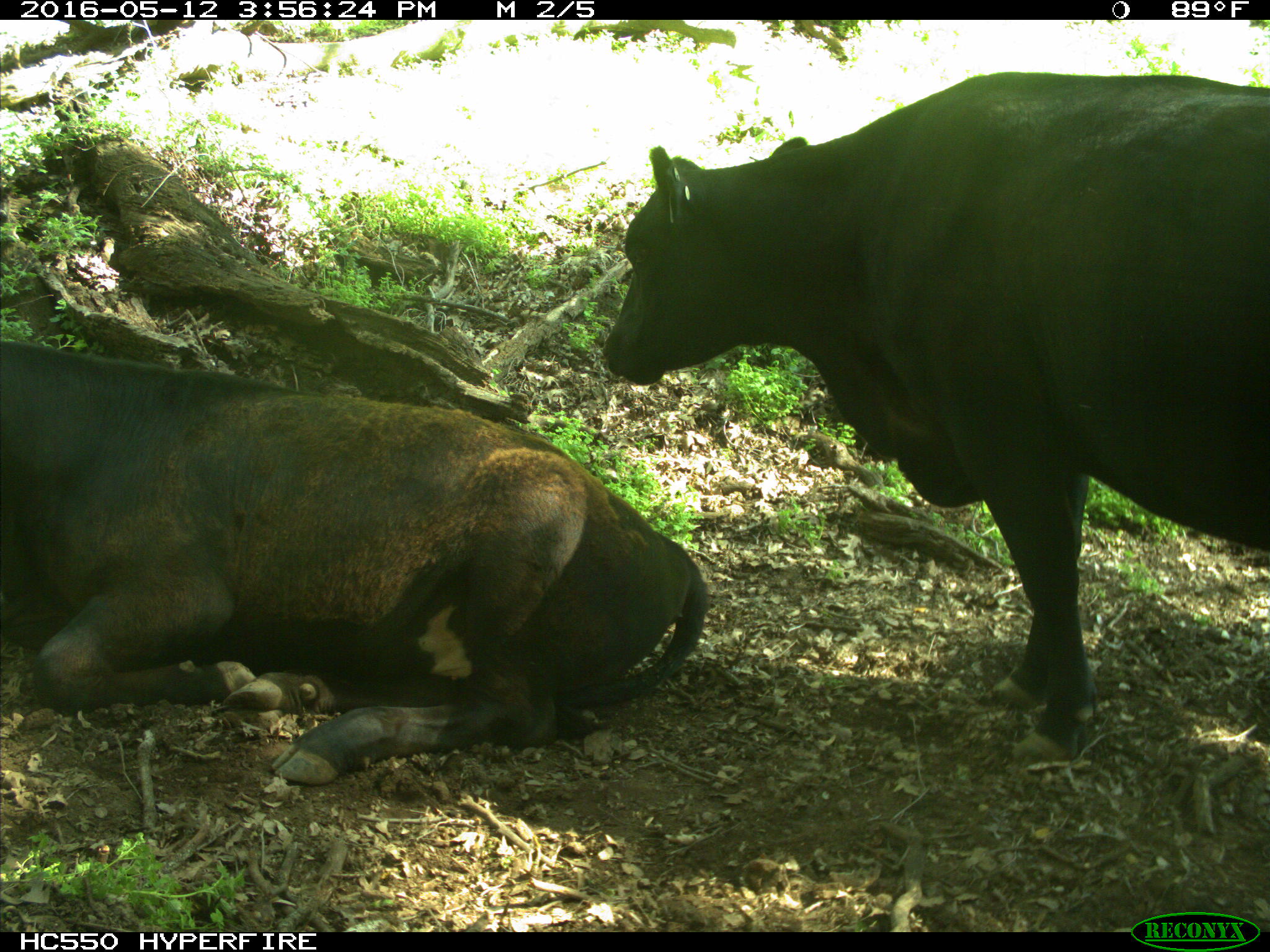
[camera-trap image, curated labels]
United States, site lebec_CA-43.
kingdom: Animalia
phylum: Chordata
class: Mammalia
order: Artiodactyla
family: Bovidae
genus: Bos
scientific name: Bos taurus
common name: domestic cow